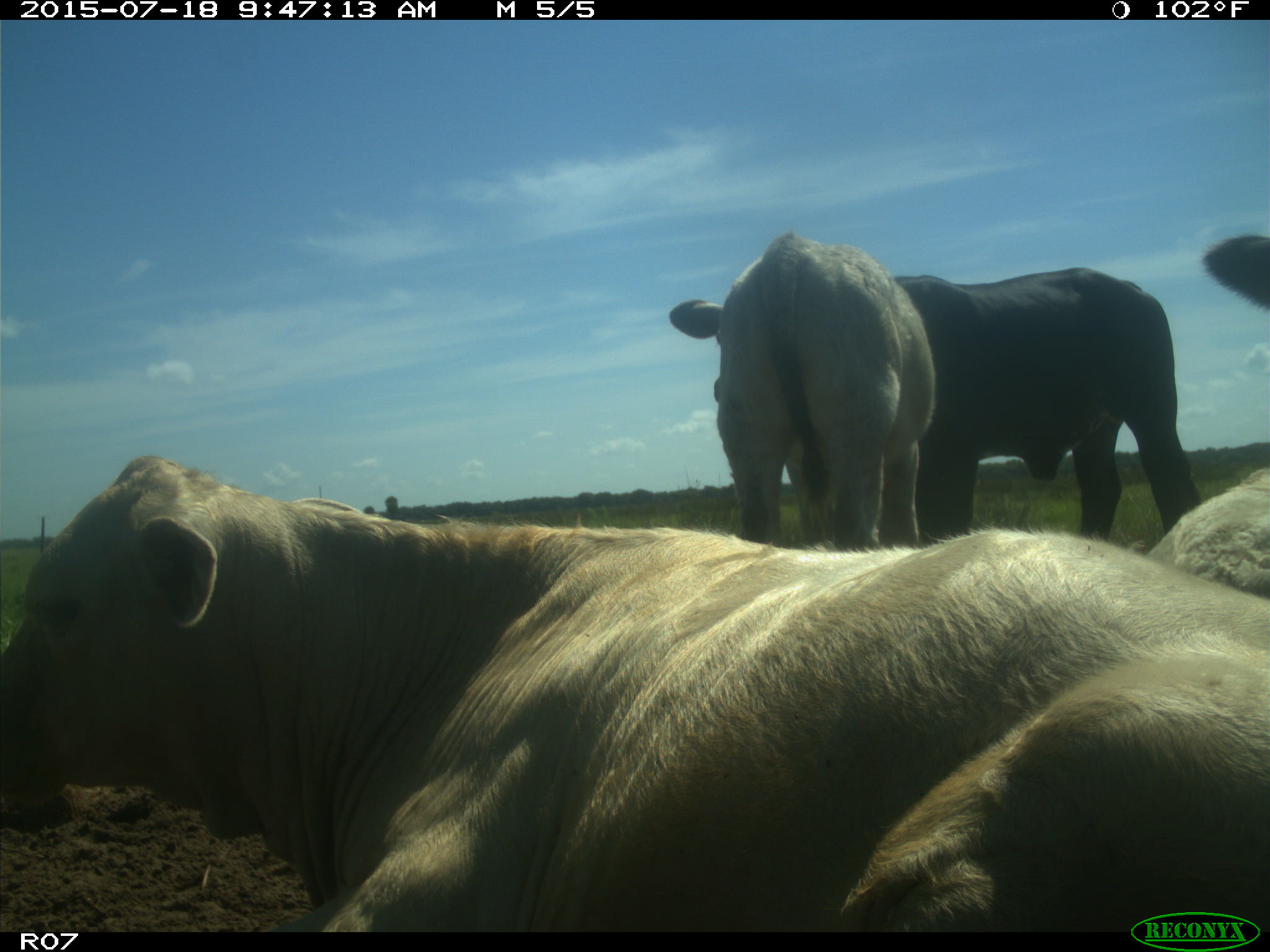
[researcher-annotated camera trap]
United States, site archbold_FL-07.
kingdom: Animalia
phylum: Chordata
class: Mammalia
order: Artiodactyla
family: Bovidae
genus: Bos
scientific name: Bos taurus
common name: domestic cow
Bos taurus (domestic cow).